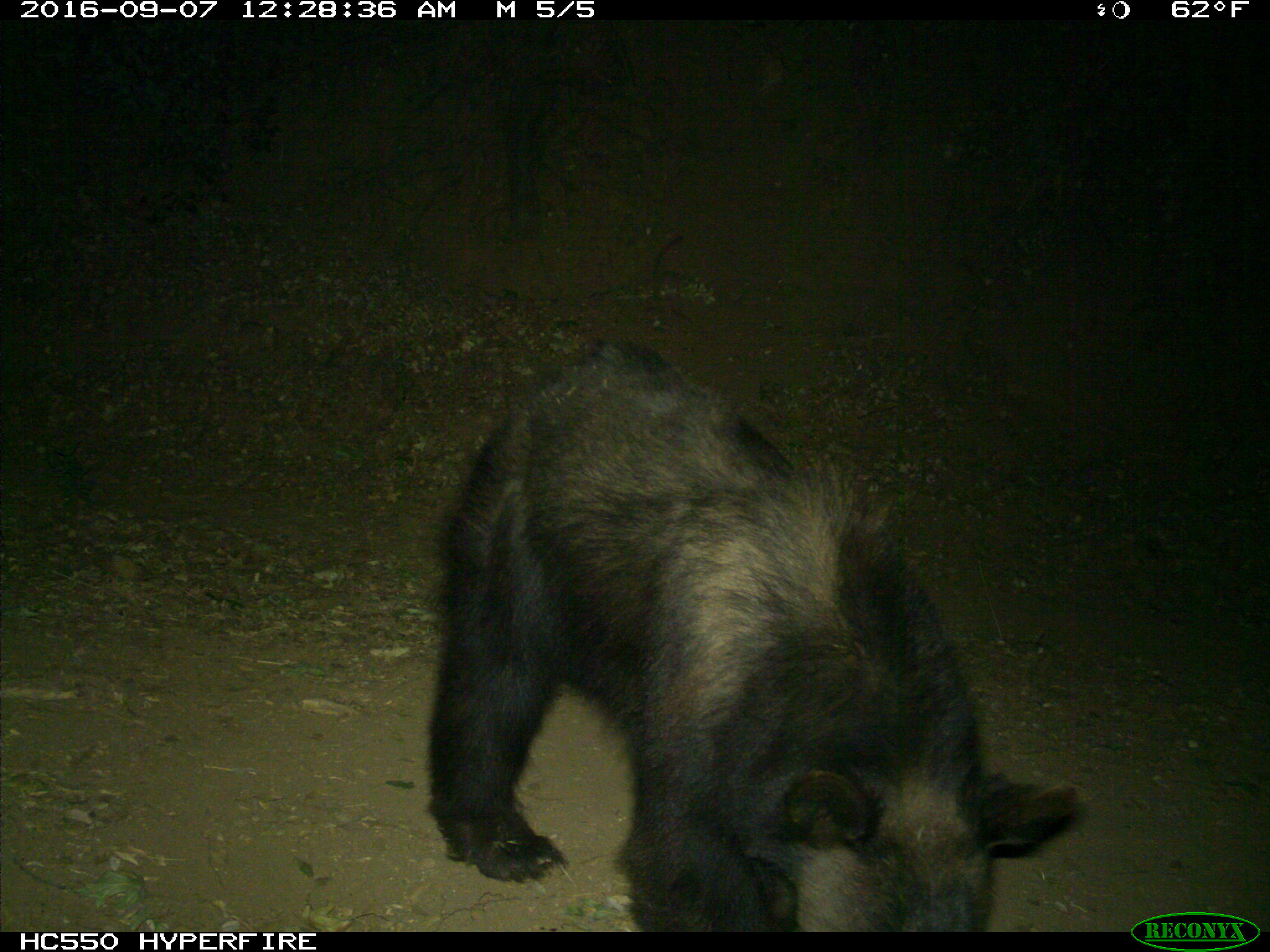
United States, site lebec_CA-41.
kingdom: Animalia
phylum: Chordata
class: Mammalia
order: Carnivora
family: Ursidae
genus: Ursus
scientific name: Ursus americanus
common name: american black bear